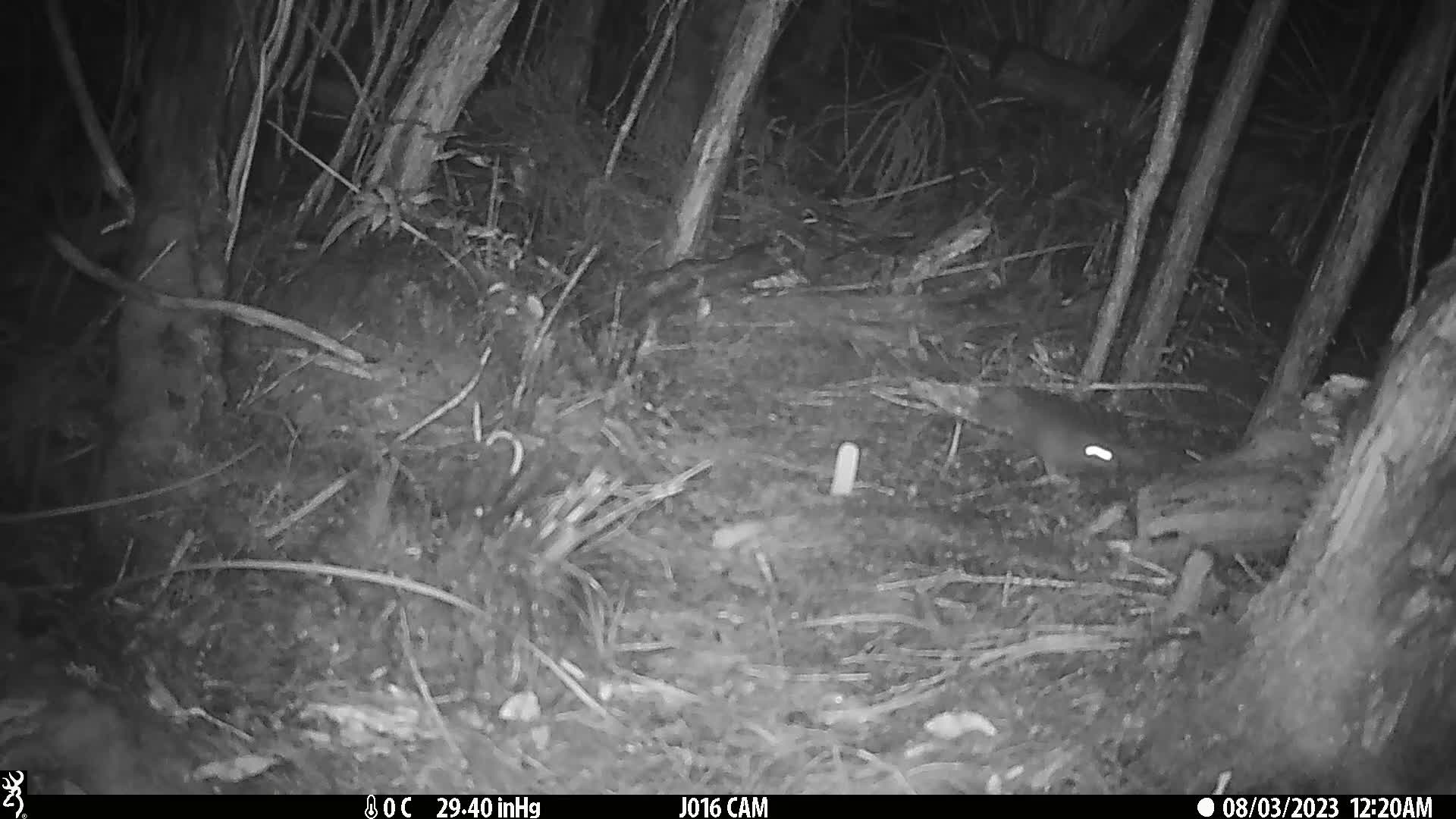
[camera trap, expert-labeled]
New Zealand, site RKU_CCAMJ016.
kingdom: Animalia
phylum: Chordata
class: Mammalia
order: Rodentia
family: Muridae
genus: Rattus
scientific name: Rattus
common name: rat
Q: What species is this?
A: Rat (Rattus).